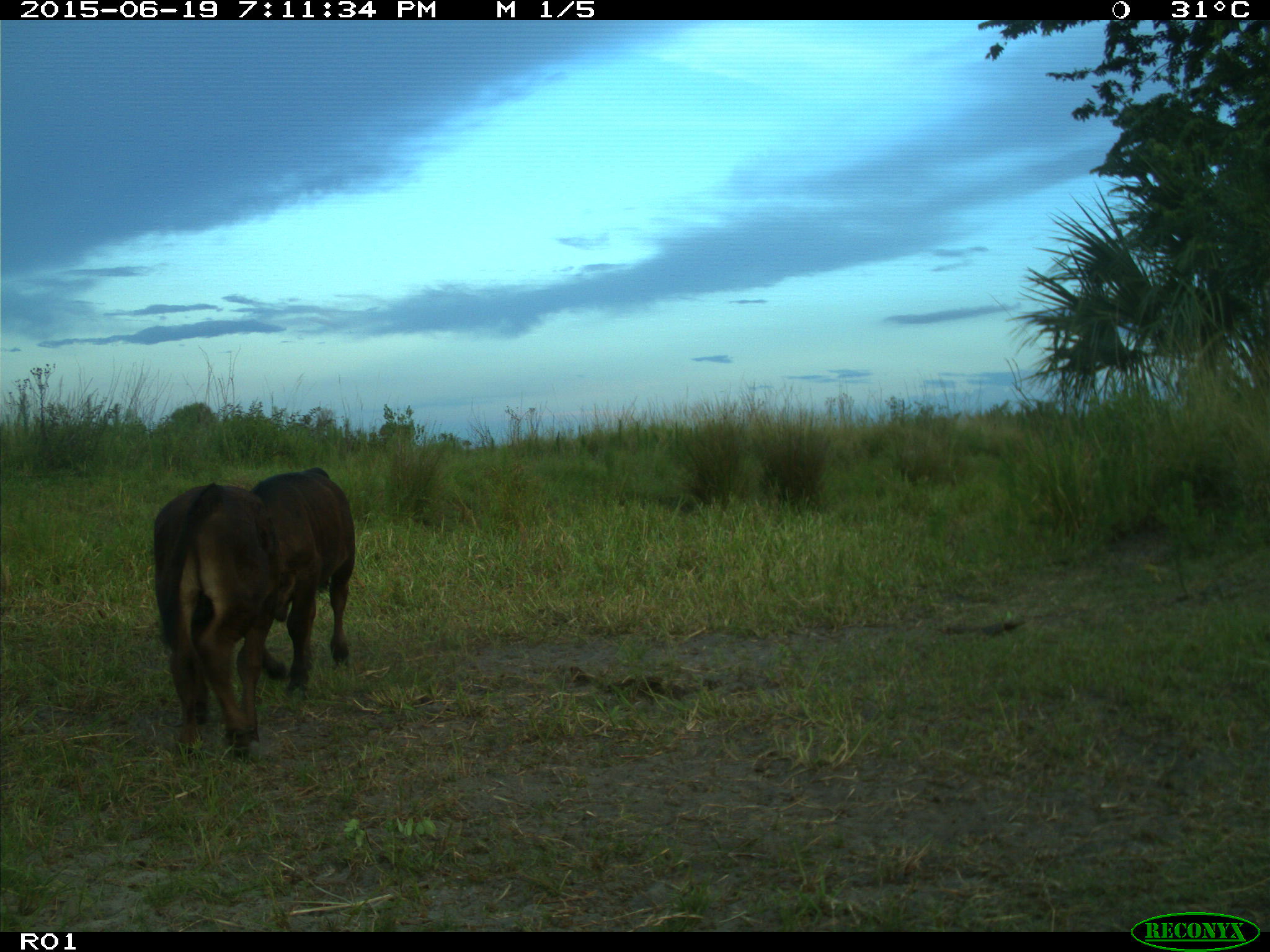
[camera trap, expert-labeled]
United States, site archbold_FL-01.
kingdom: Animalia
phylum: Chordata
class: Mammalia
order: Artiodactyla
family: Bovidae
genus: Bos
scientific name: Bos taurus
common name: domestic cow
Bos taurus (domestic cow).